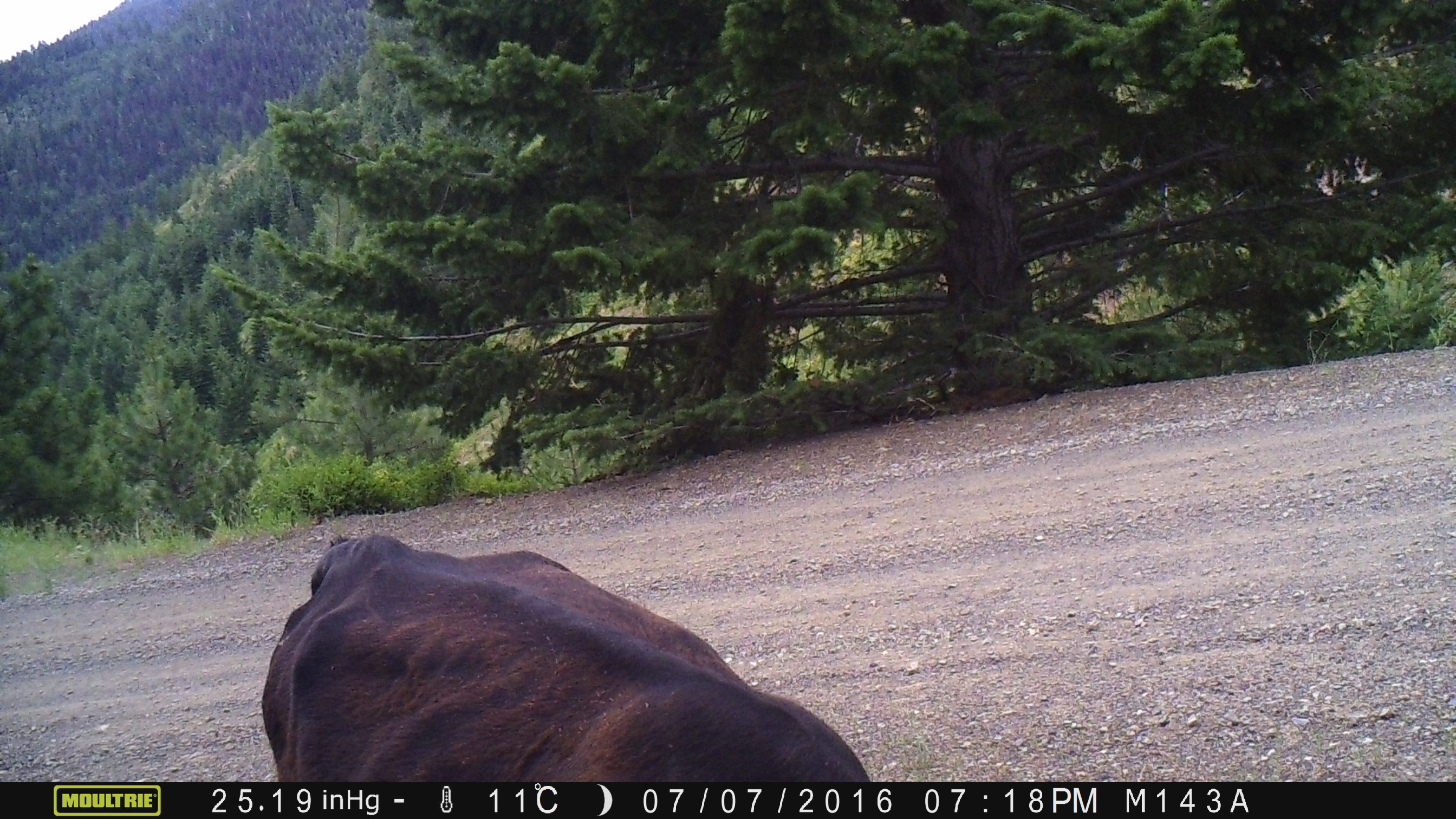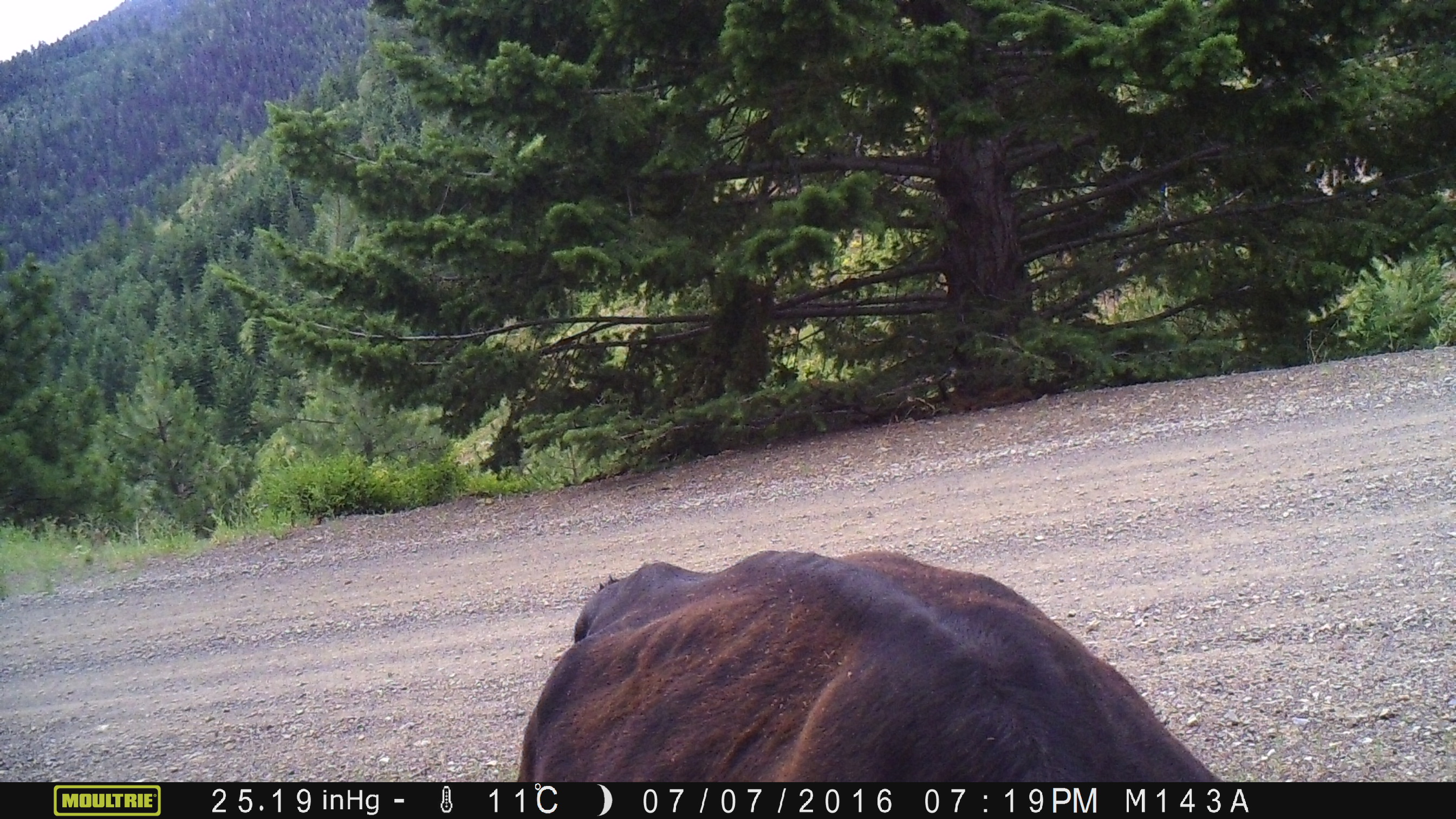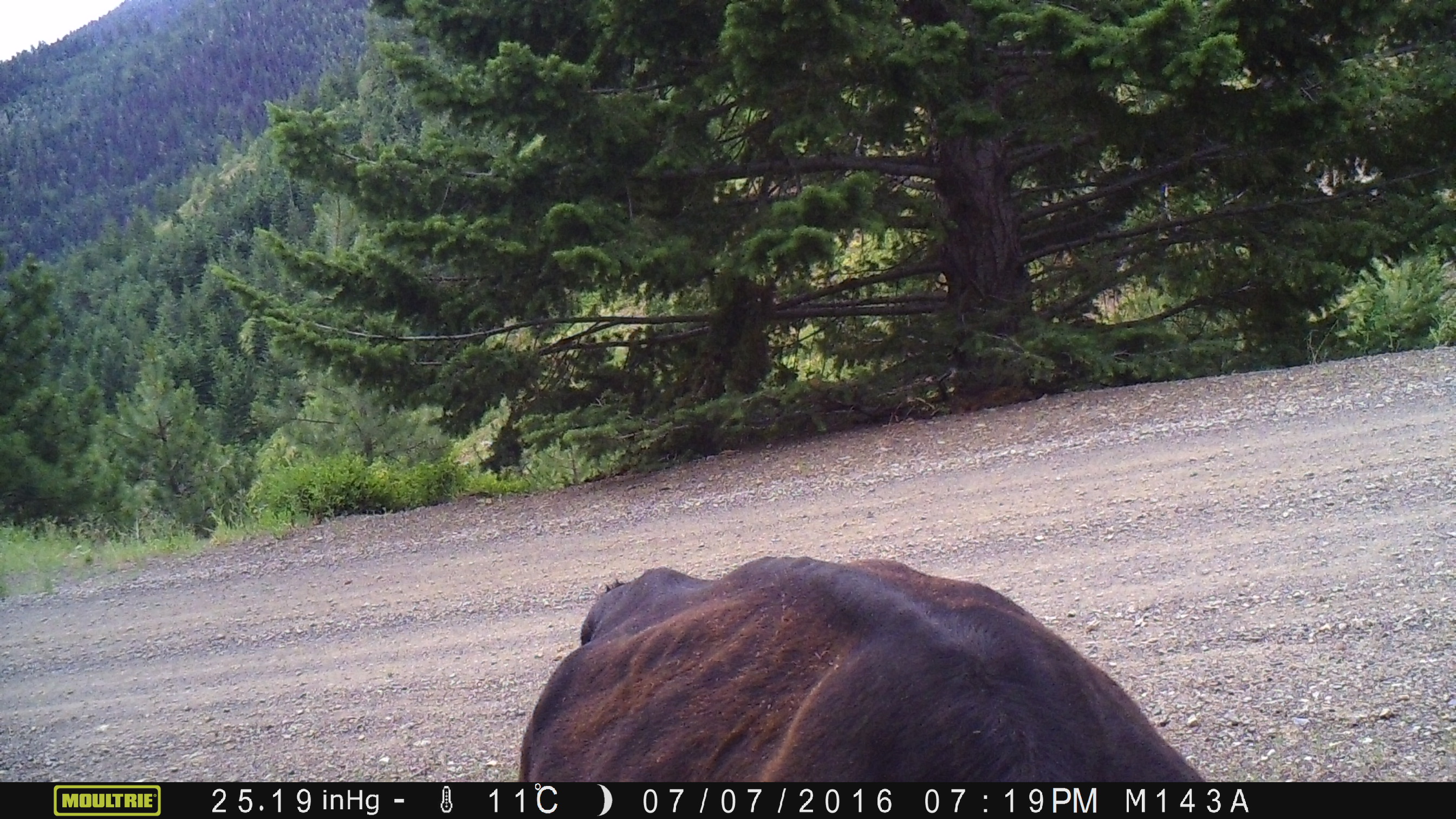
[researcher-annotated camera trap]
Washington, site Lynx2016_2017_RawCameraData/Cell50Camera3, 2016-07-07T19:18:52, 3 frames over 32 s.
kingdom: Animalia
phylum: Chordata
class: Mammalia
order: Artiodactyla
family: Bovidae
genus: Bos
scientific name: Bos taurus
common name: domestic cattle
Domestic cattle (Bos taurus). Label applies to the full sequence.